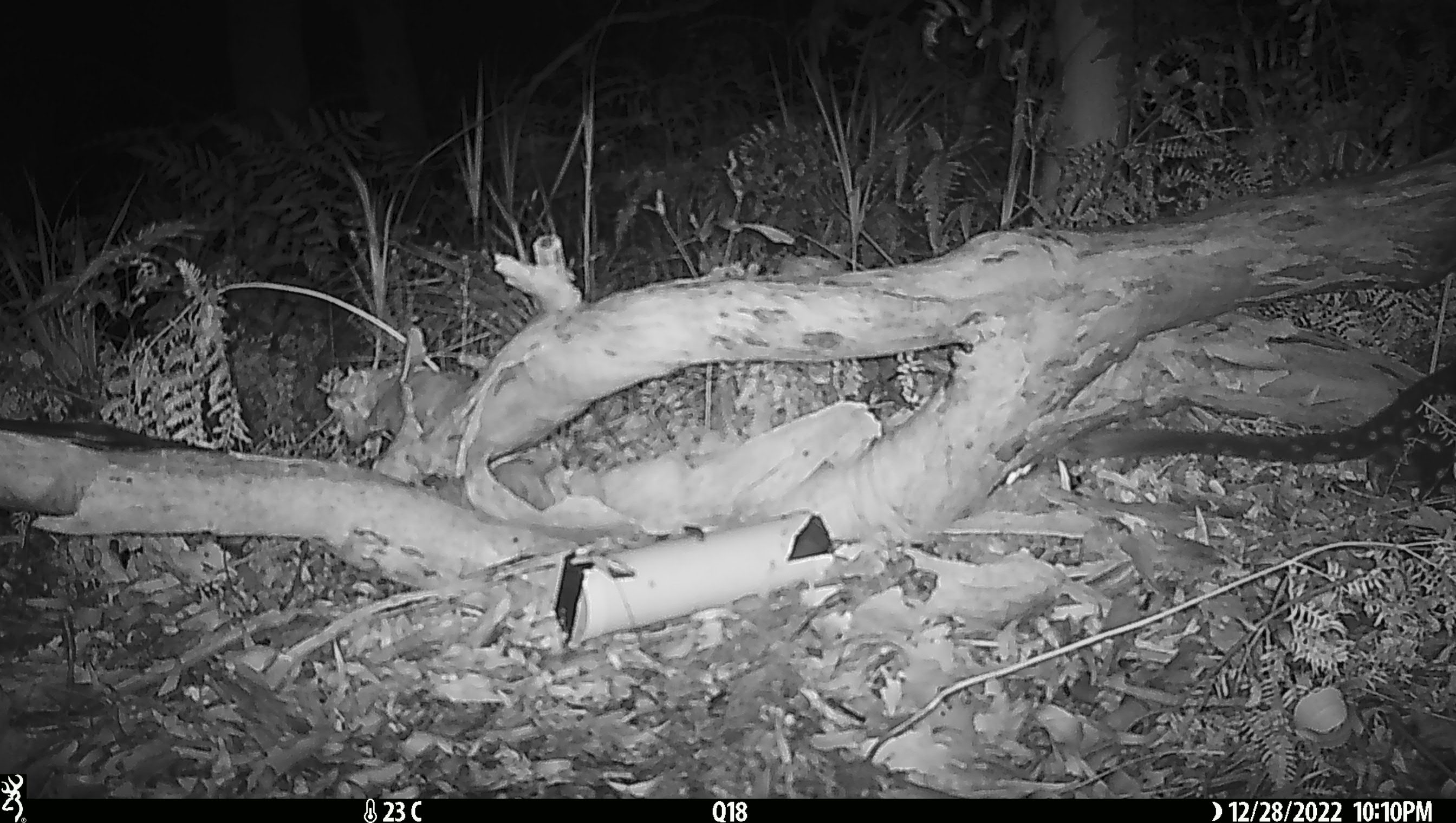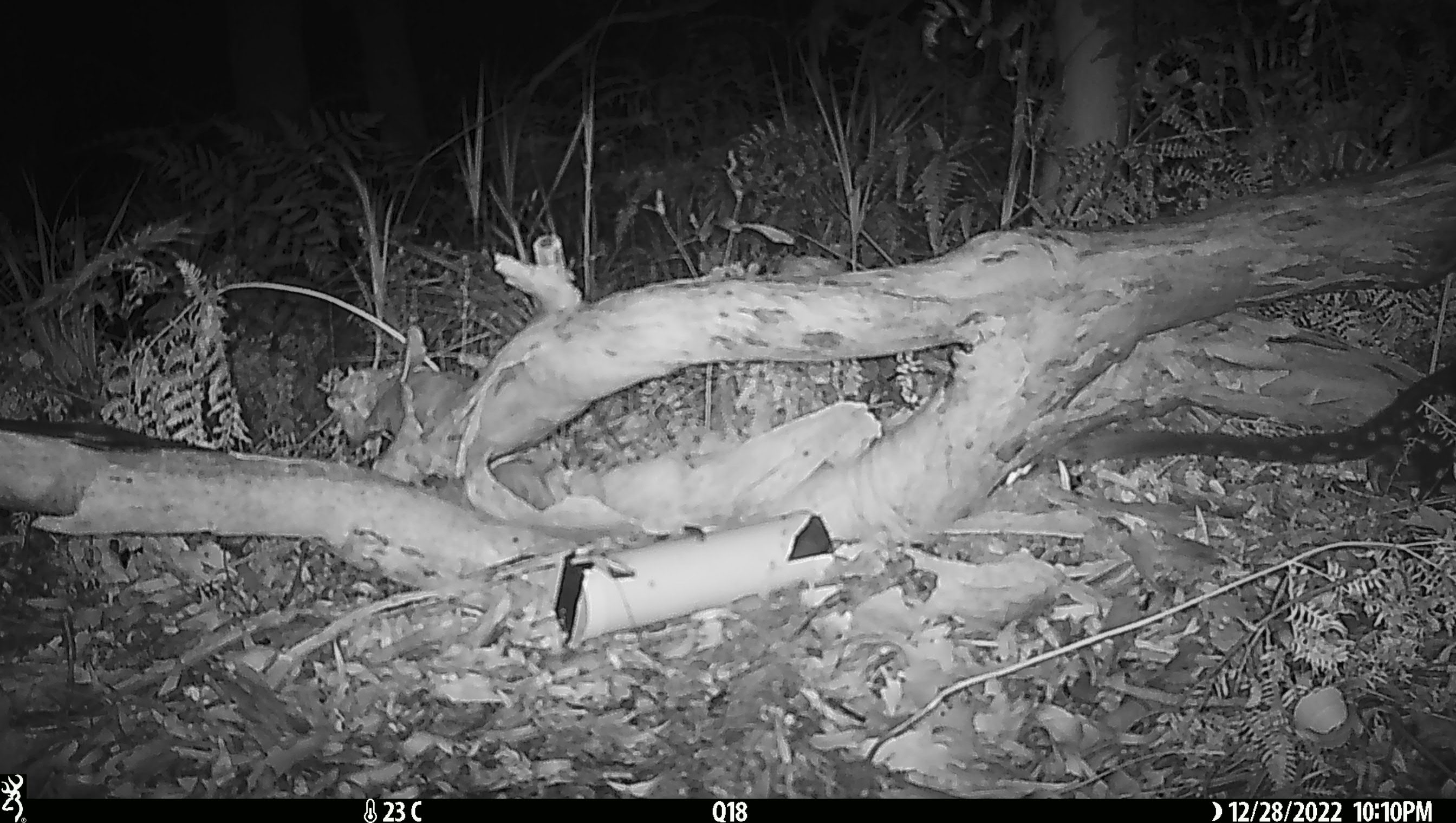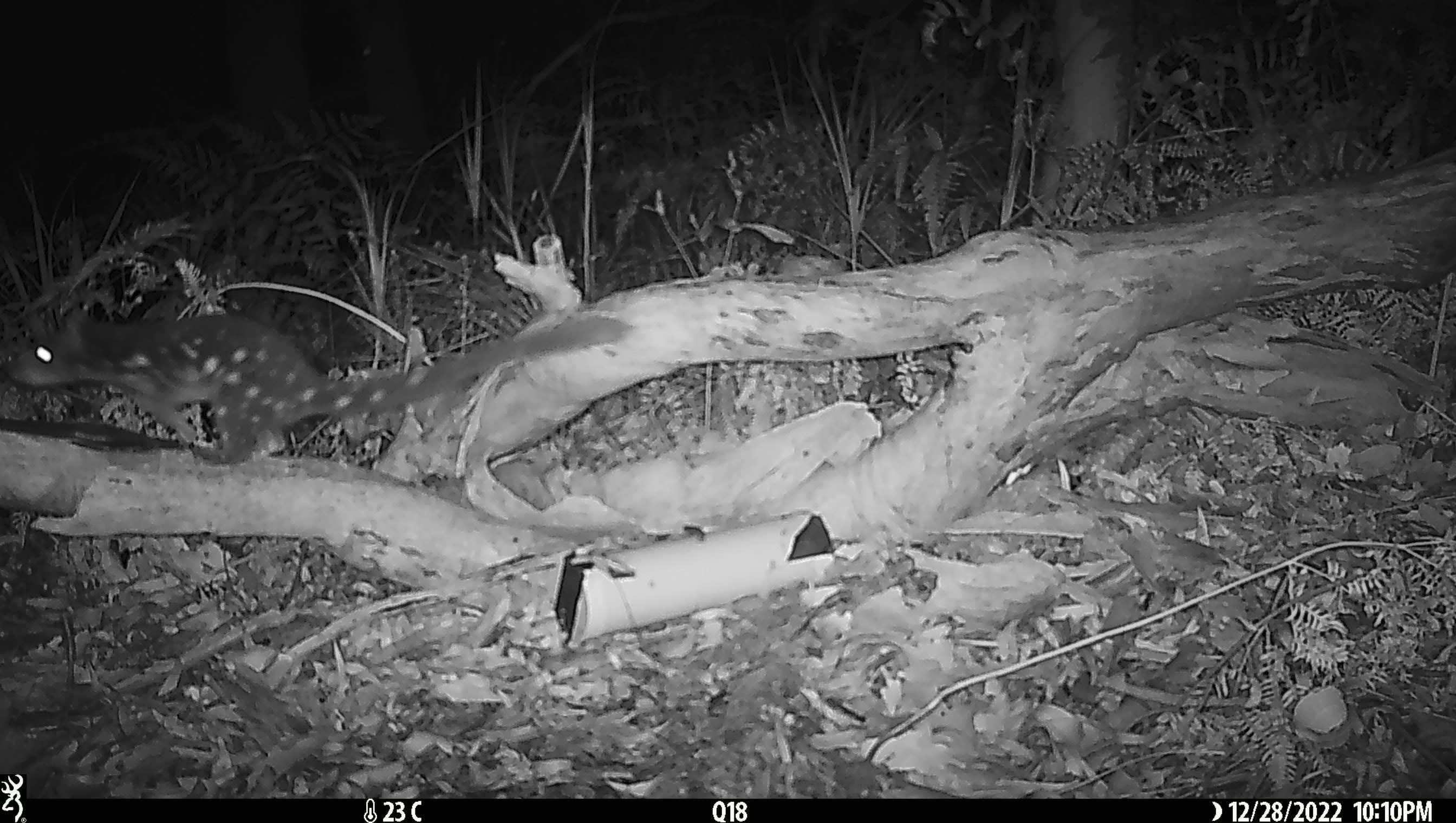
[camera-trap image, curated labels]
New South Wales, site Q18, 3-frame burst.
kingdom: Animalia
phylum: Chordata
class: Mammalia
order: Dasyuromorphia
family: Dasyuridae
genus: Dasyurus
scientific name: Dasyurus maculatus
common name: spotted-tailed quoll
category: quoll